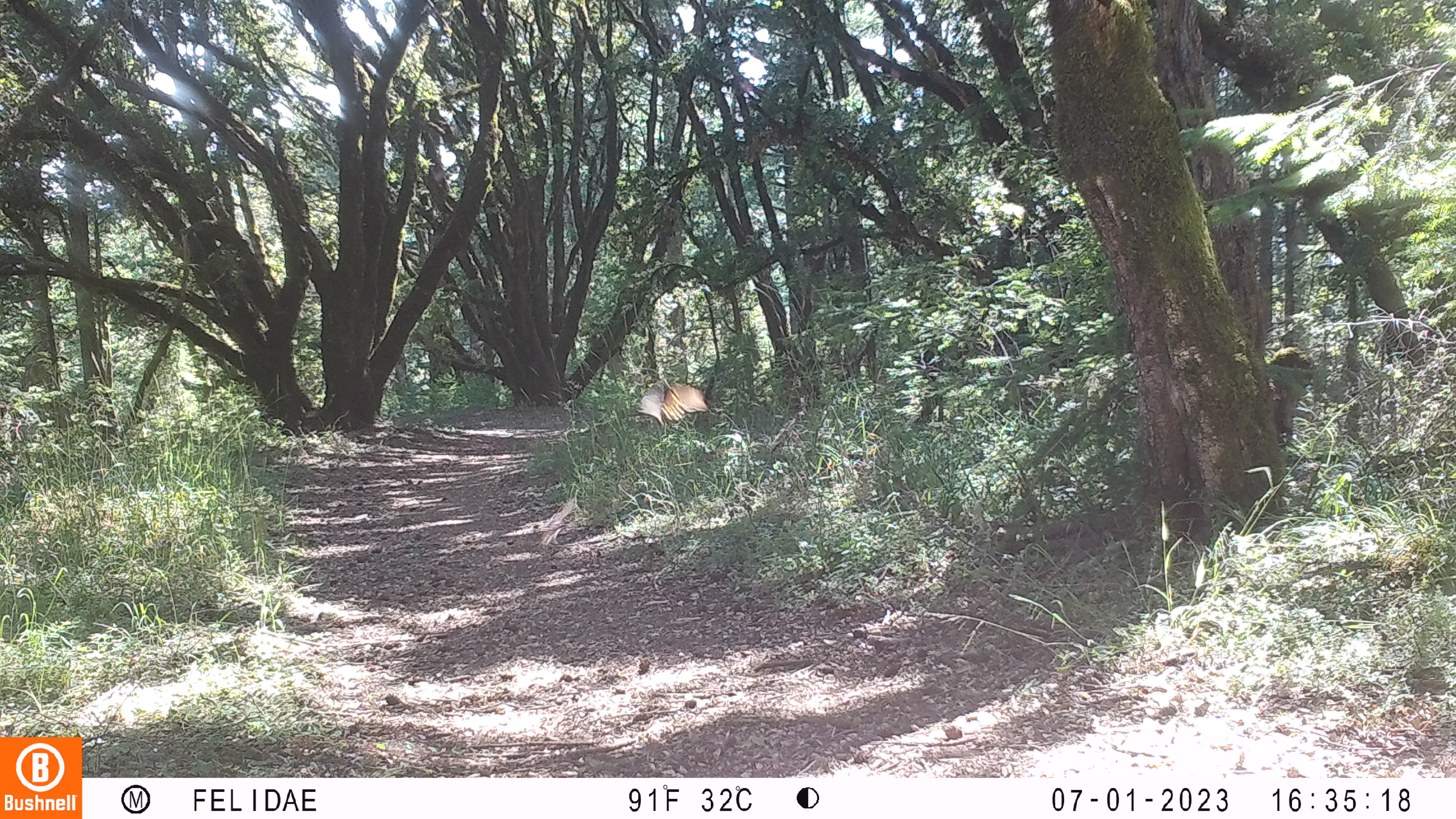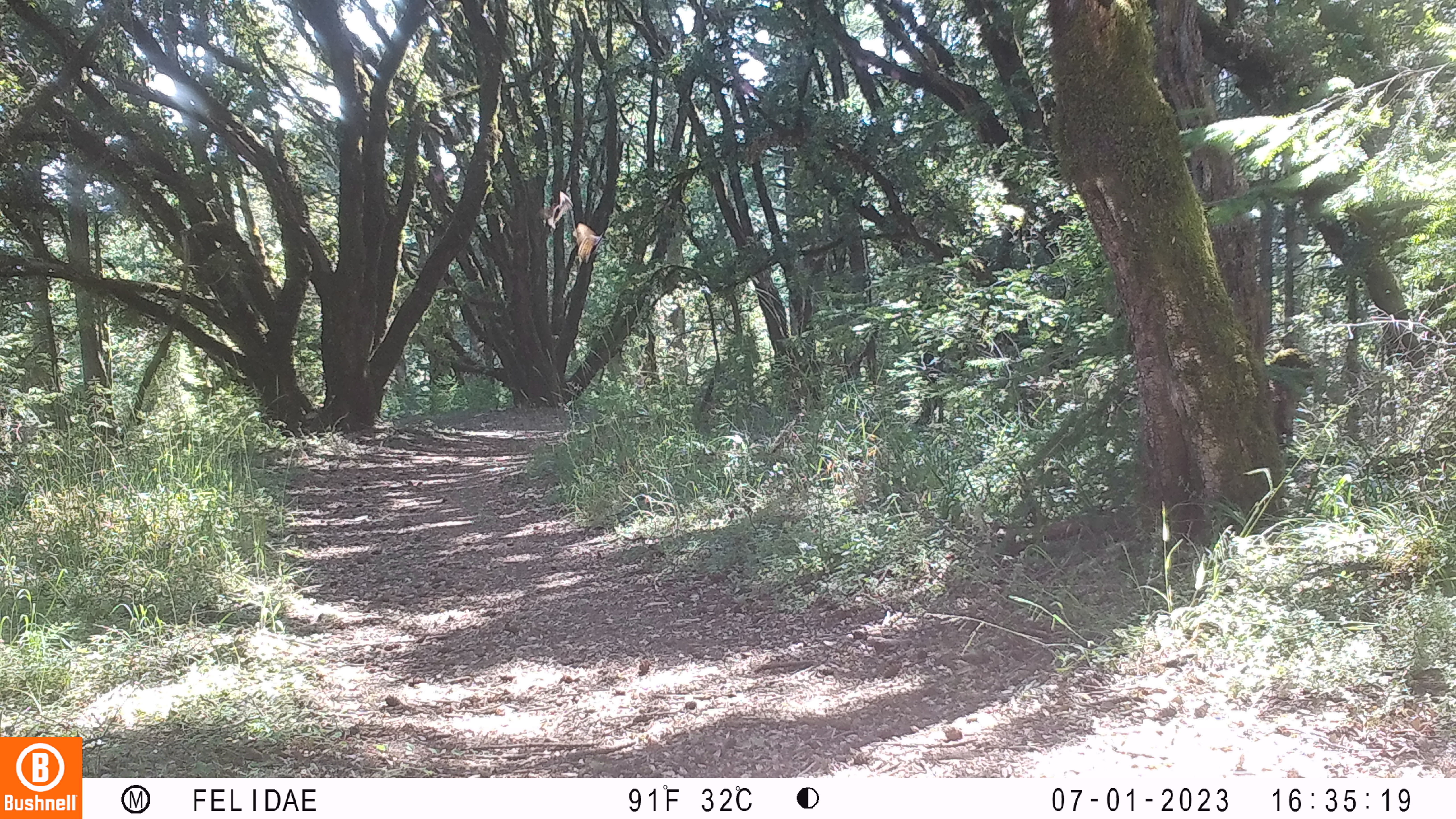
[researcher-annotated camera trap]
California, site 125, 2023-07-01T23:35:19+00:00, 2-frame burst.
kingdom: Animalia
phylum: Chordata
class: Aves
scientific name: Aves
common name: bird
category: unknown bird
Unknown bird (bird) (Aves).